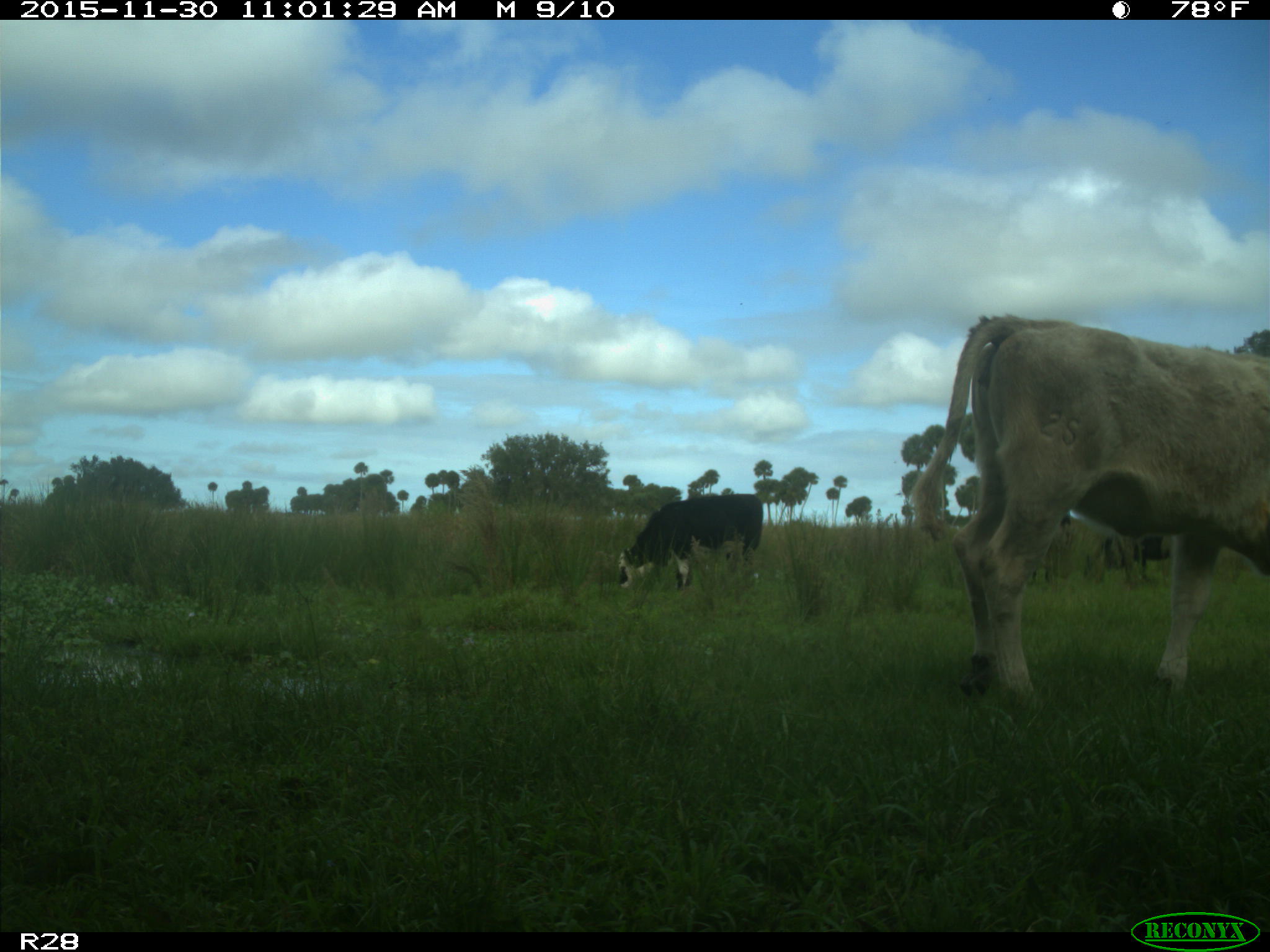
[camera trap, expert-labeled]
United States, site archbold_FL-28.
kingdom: Animalia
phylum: Chordata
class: Mammalia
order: Artiodactyla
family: Bovidae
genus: Bos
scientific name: Bos taurus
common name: domestic cow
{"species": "Bos taurus (domestic cow)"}